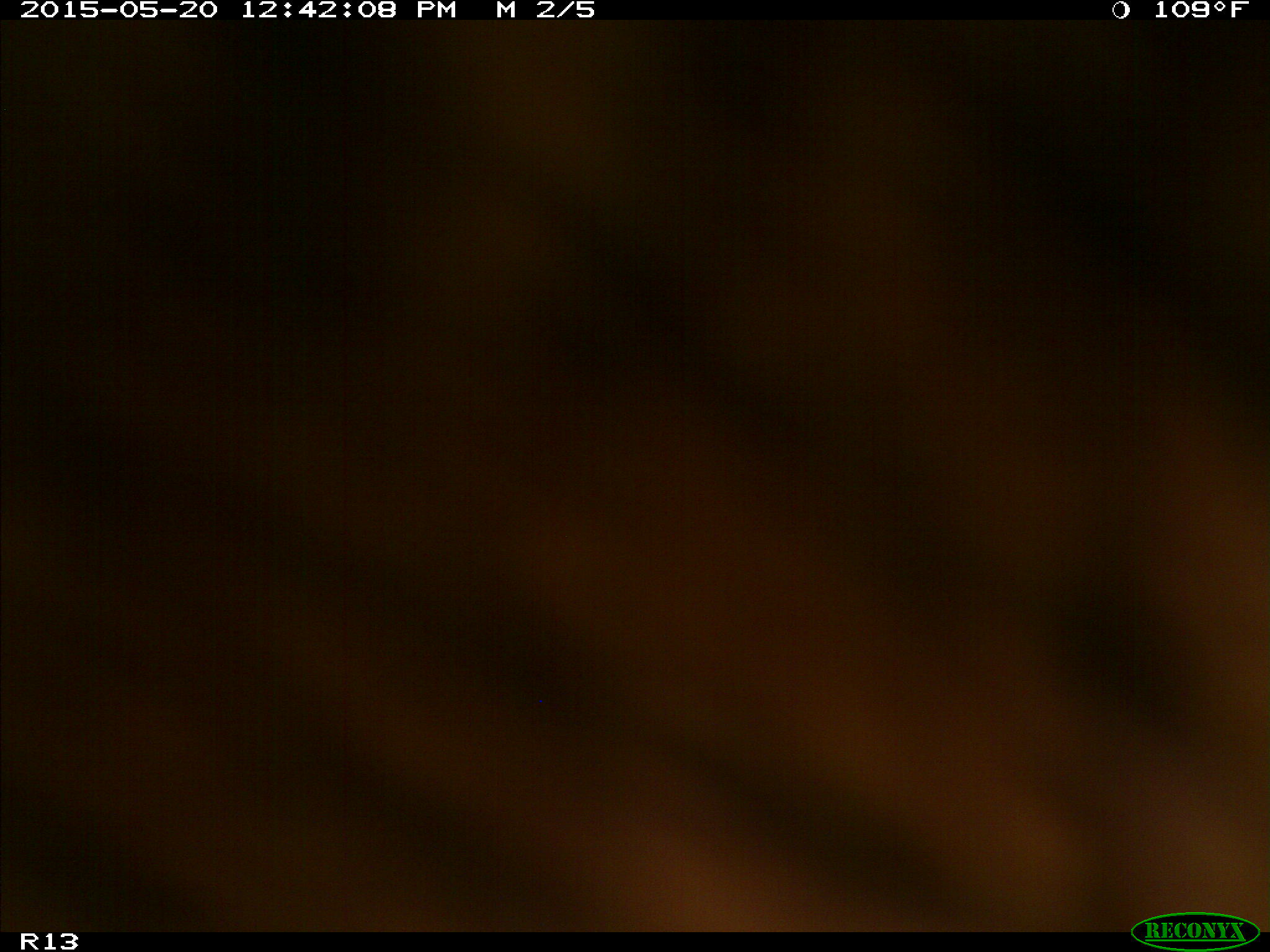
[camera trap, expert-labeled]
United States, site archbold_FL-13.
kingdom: Animalia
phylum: Chordata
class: Mammalia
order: Artiodactyla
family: Bovidae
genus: Bos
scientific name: Bos taurus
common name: domestic cow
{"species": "Bos taurus (domestic cow)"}